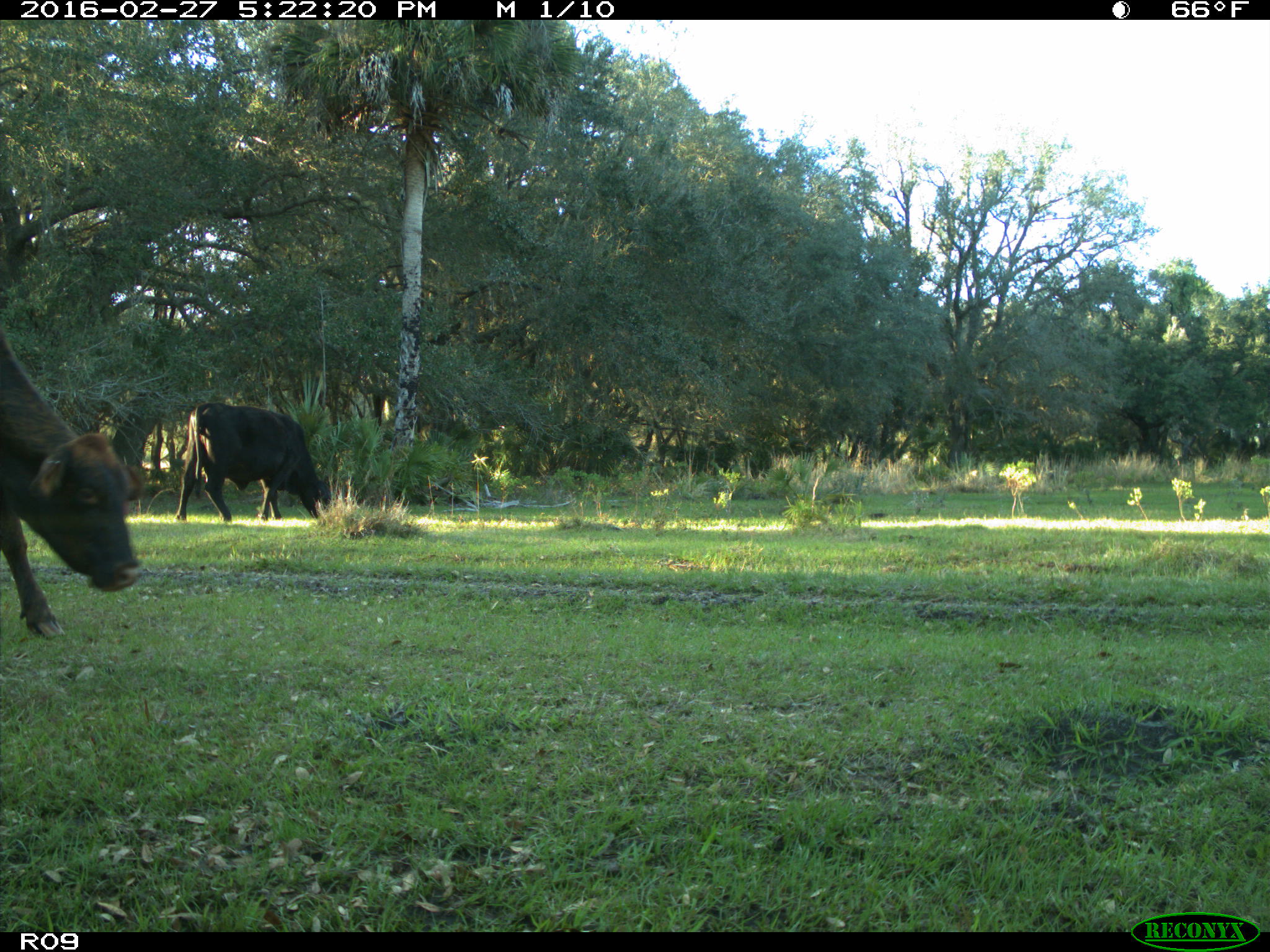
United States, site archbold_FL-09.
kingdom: Animalia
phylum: Chordata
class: Mammalia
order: Artiodactyla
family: Bovidae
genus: Bos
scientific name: Bos taurus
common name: domestic cow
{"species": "Bos taurus (domestic cow)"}